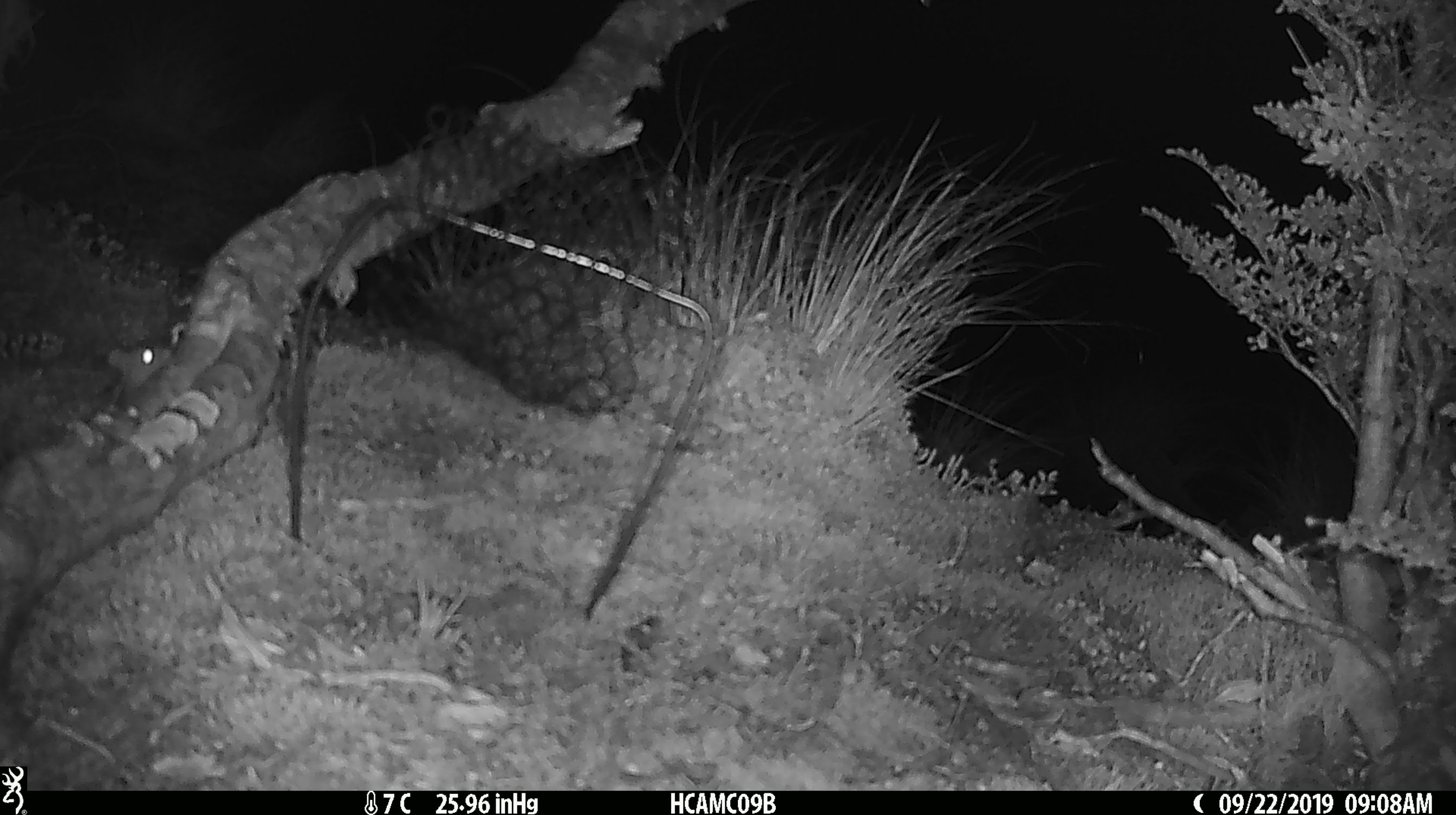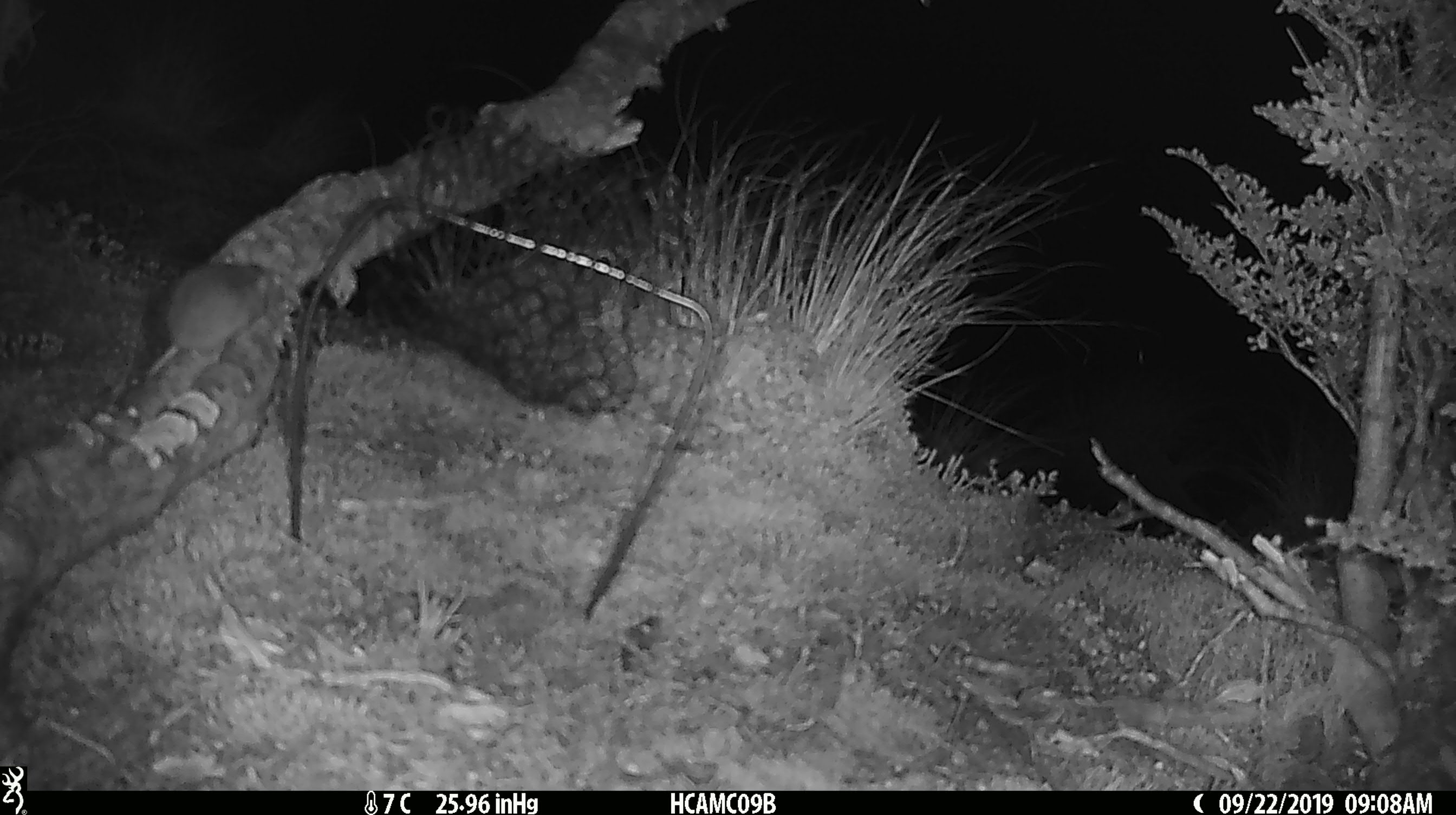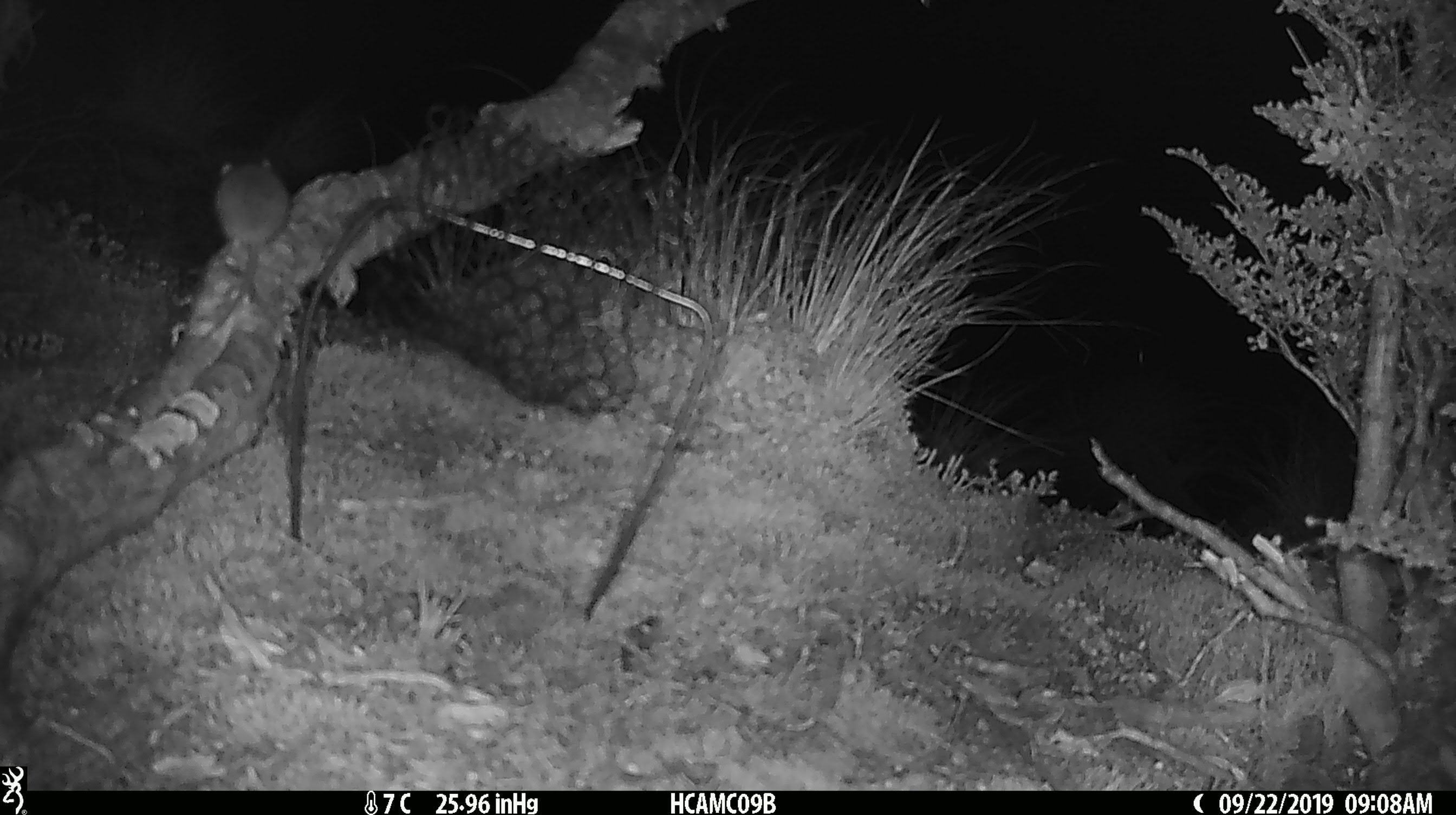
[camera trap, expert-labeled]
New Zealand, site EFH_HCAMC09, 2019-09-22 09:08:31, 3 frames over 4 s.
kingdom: Animalia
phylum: Chordata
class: Mammalia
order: Rodentia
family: Muridae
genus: Mus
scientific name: Mus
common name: mouse